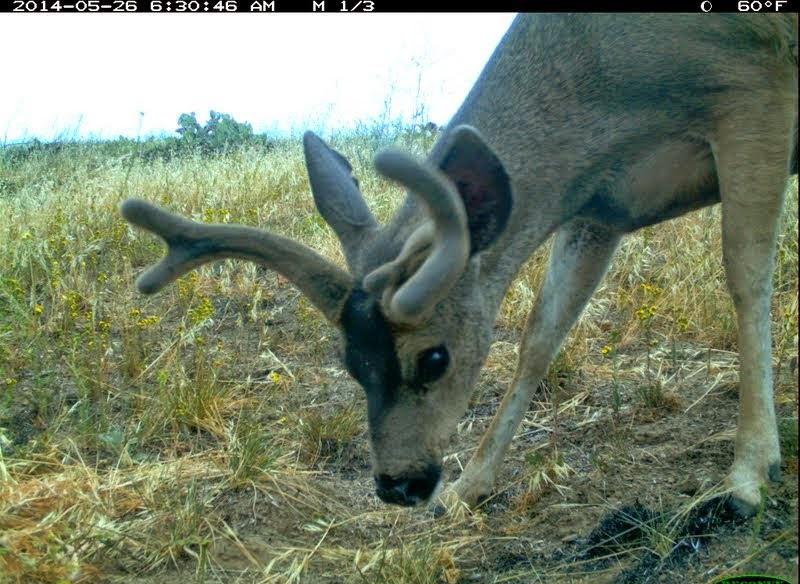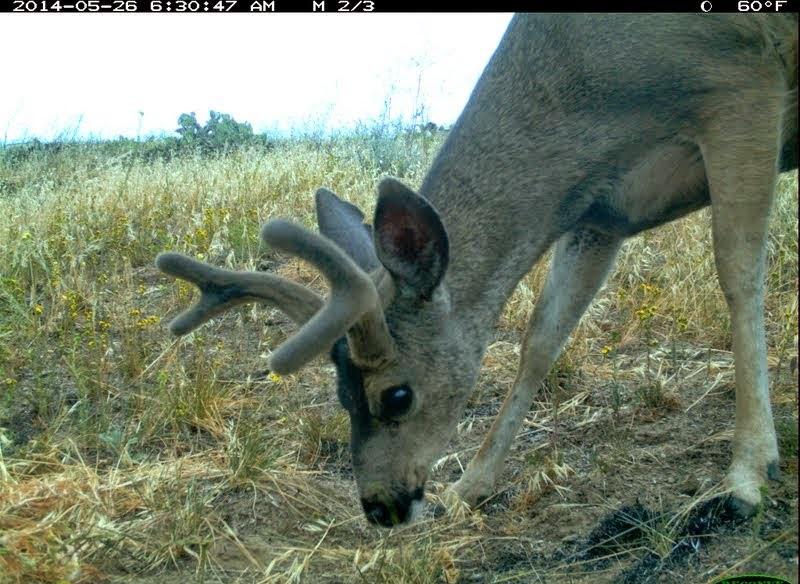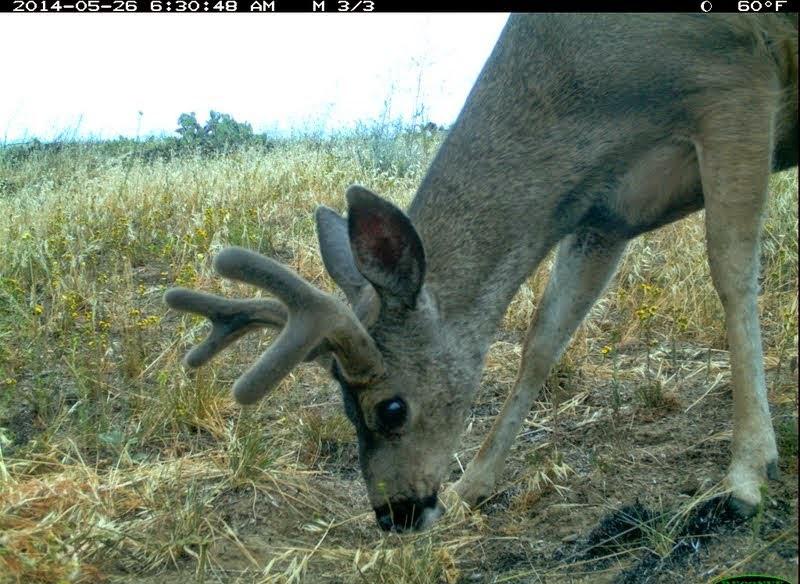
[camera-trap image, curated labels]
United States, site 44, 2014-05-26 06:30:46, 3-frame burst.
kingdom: Animalia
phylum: Chordata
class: Mammalia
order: Artiodactyla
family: Cervidae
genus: Odocoileus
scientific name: Odocoileus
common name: deer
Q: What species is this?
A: Deer (Odocoileus).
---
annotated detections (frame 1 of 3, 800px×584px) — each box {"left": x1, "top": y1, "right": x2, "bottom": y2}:
deer: {"left": 117, "top": 11, "right": 800, "bottom": 529}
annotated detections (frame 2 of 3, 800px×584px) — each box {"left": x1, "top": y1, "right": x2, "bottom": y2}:
deer: {"left": 152, "top": 13, "right": 800, "bottom": 531}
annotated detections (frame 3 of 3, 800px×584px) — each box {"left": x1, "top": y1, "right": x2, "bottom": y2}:
deer: {"left": 161, "top": 12, "right": 800, "bottom": 538}